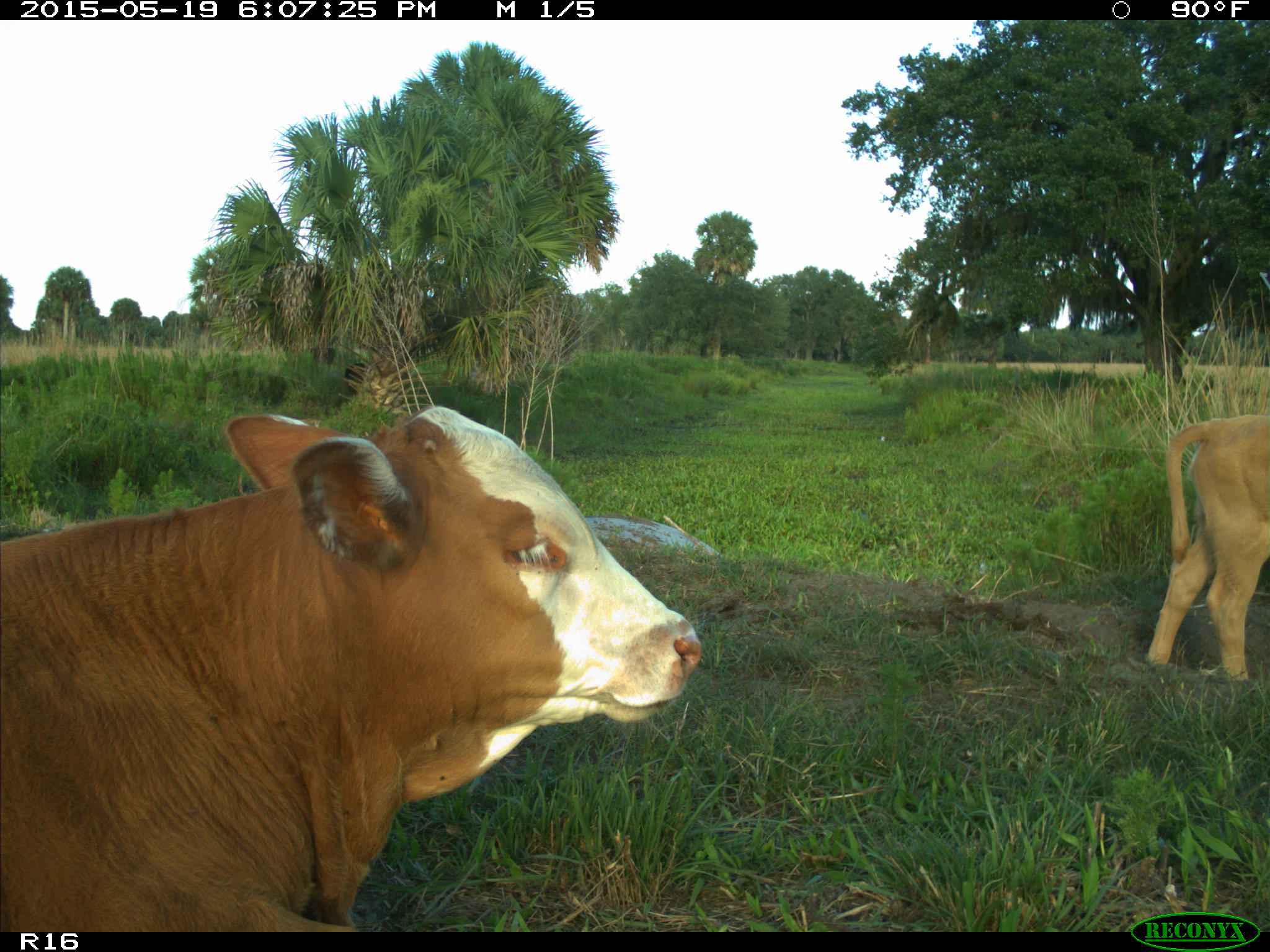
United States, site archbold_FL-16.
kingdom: Animalia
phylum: Chordata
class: Mammalia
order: Artiodactyla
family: Bovidae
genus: Bos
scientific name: Bos taurus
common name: domestic cow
Bos taurus (domestic cow).